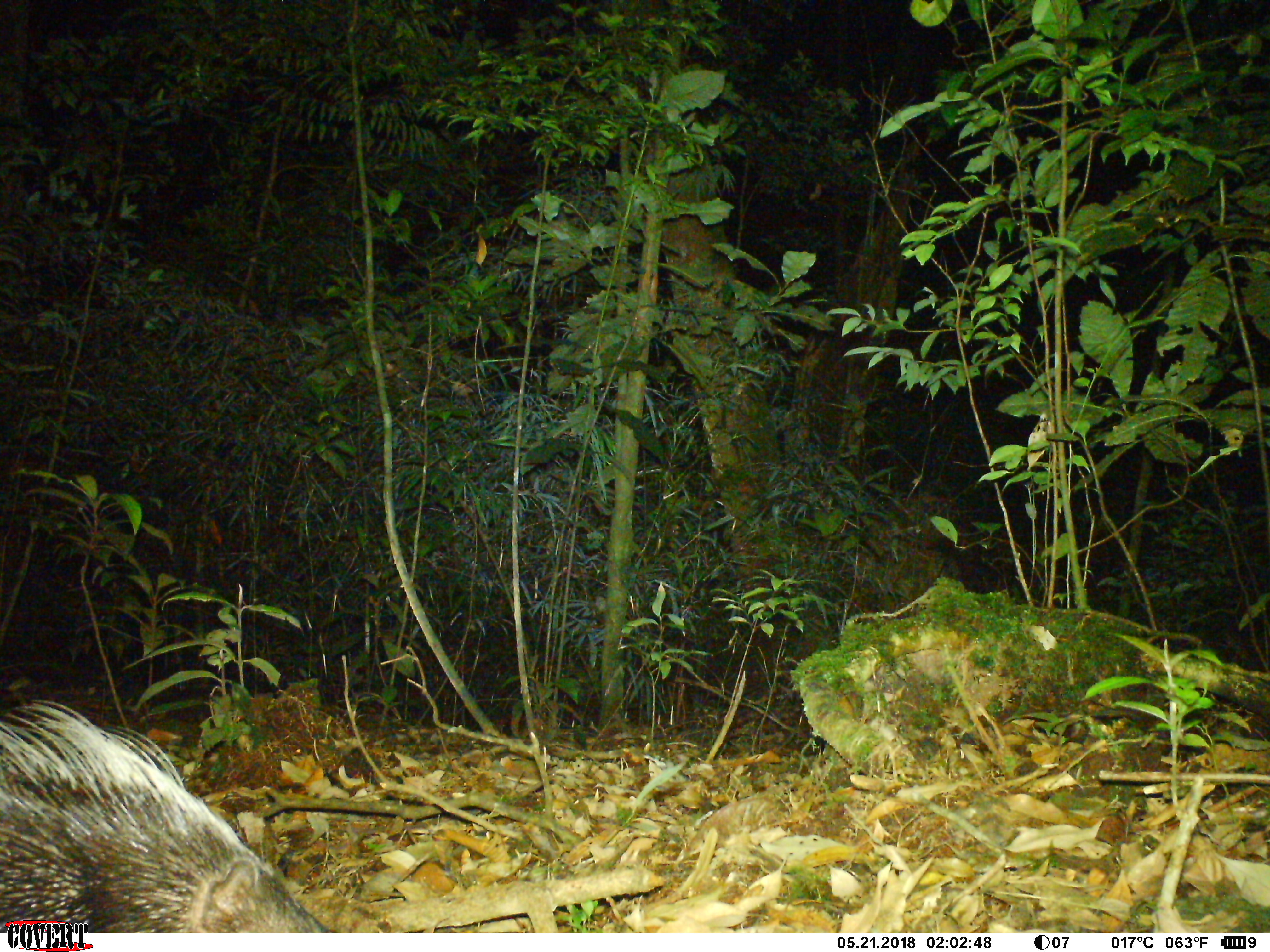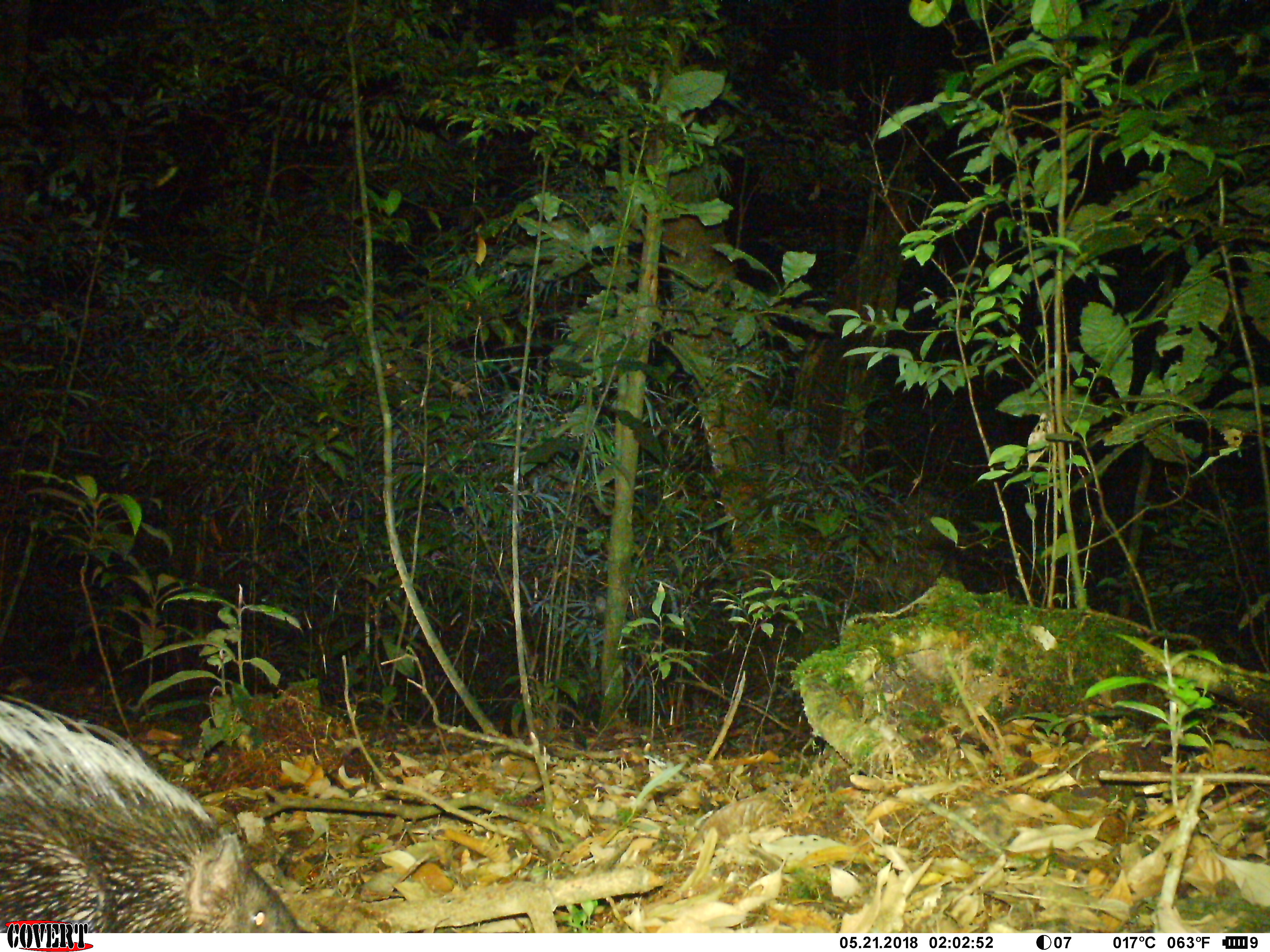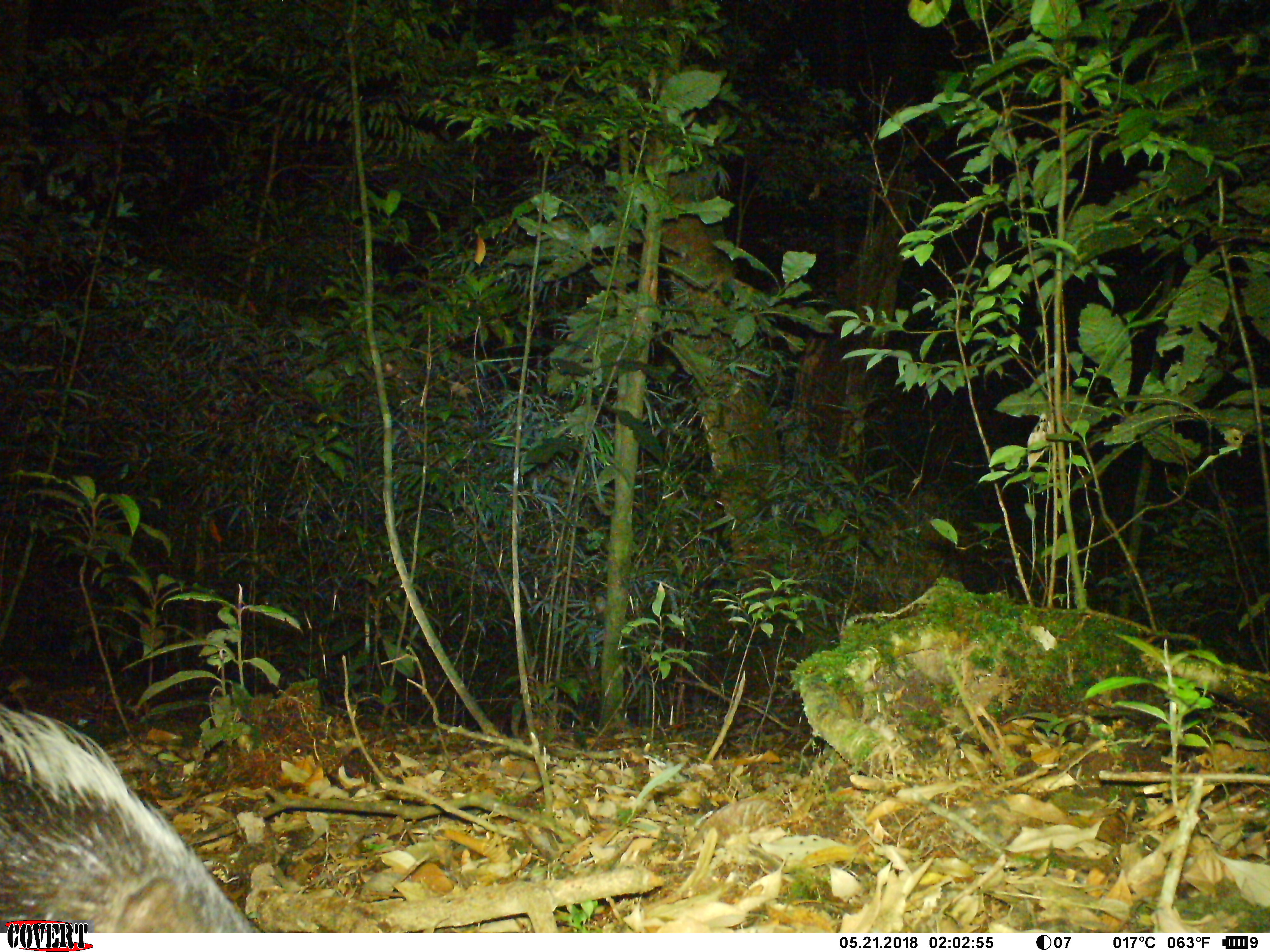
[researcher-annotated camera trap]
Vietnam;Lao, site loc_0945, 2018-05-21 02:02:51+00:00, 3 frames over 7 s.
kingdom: Animalia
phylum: Chordata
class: Mammalia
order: Rodentia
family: Hystricidae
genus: Hystrix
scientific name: Hystrix brachyura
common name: malayan porcupine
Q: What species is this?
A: Malayan porcupine (Hystrix brachyura).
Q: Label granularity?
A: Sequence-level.